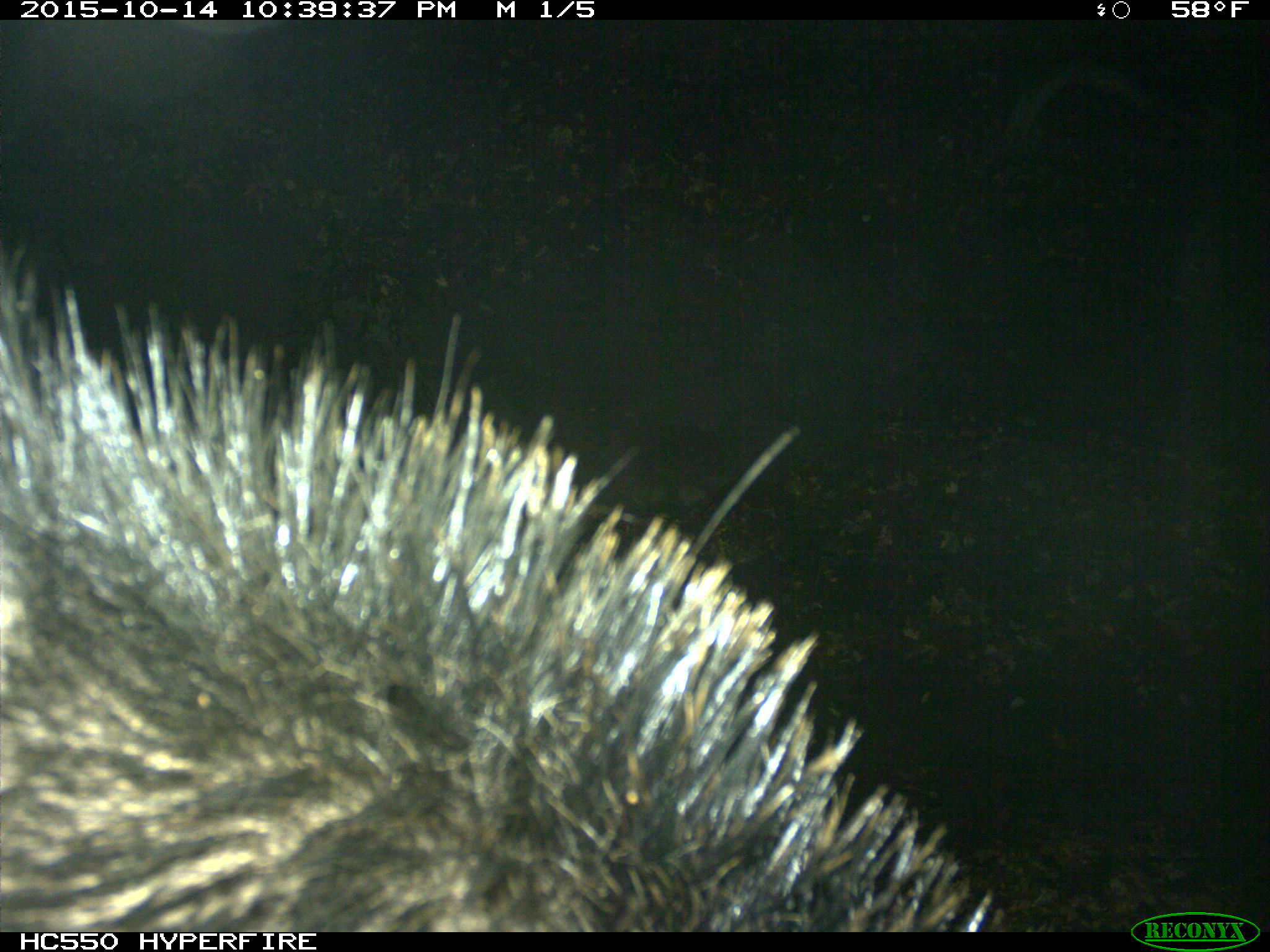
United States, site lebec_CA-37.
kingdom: Animalia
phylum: Chordata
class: Mammalia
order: Artiodactyla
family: Suidae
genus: Sus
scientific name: Sus scrofa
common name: wild boar